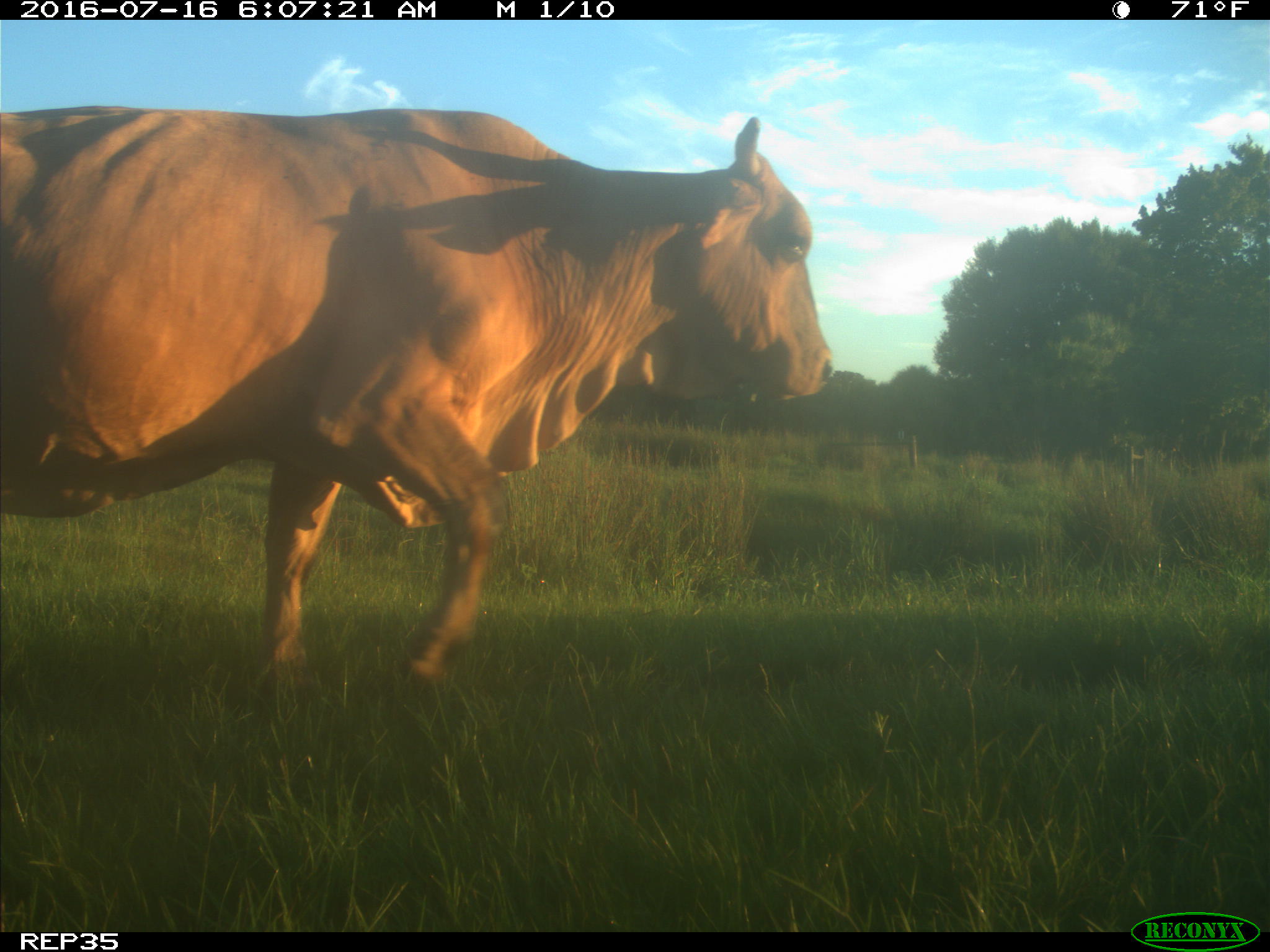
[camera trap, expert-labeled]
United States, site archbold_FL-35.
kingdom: Animalia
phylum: Chordata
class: Mammalia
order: Artiodactyla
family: Bovidae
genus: Bos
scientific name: Bos taurus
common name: domestic cow